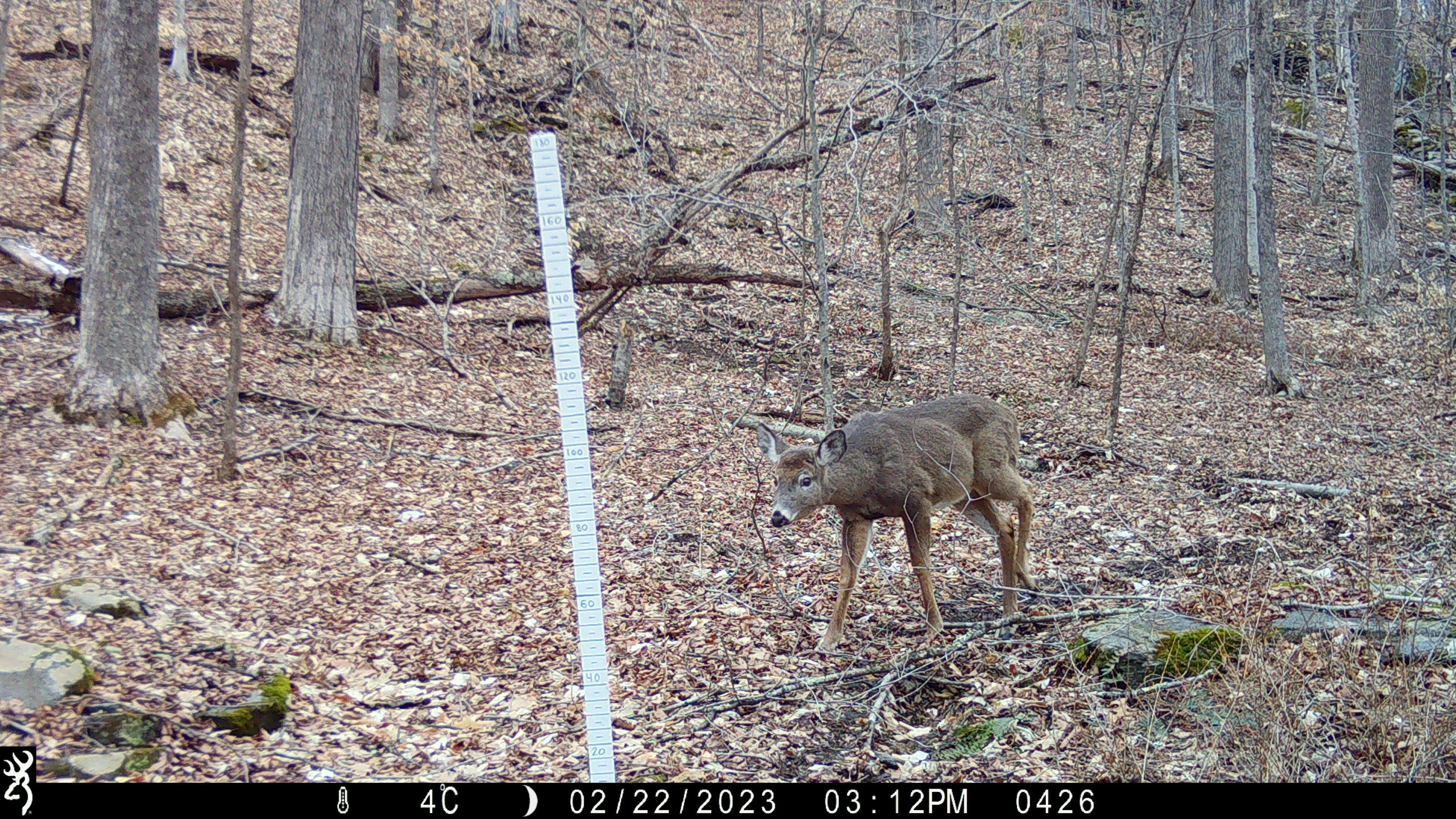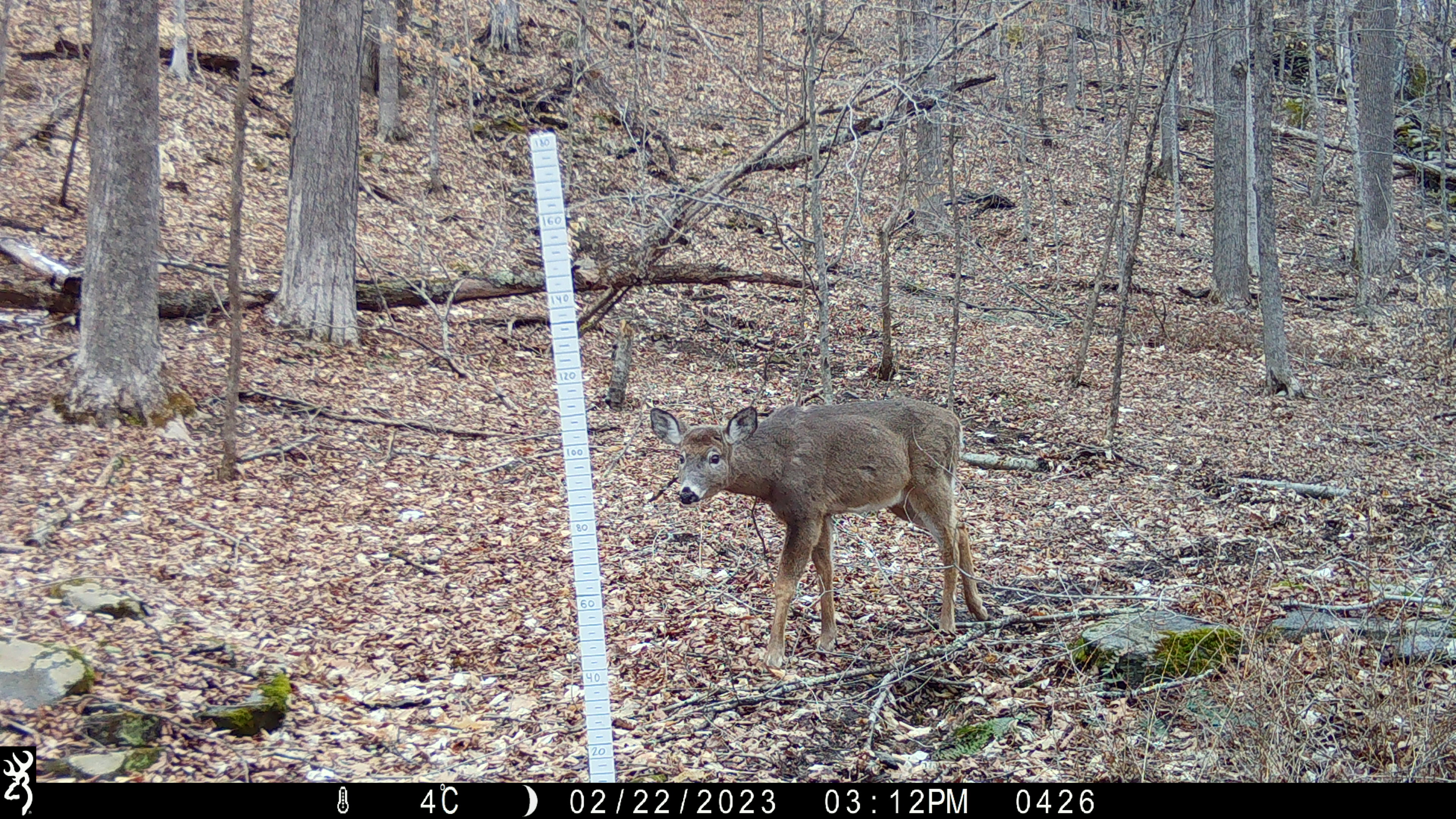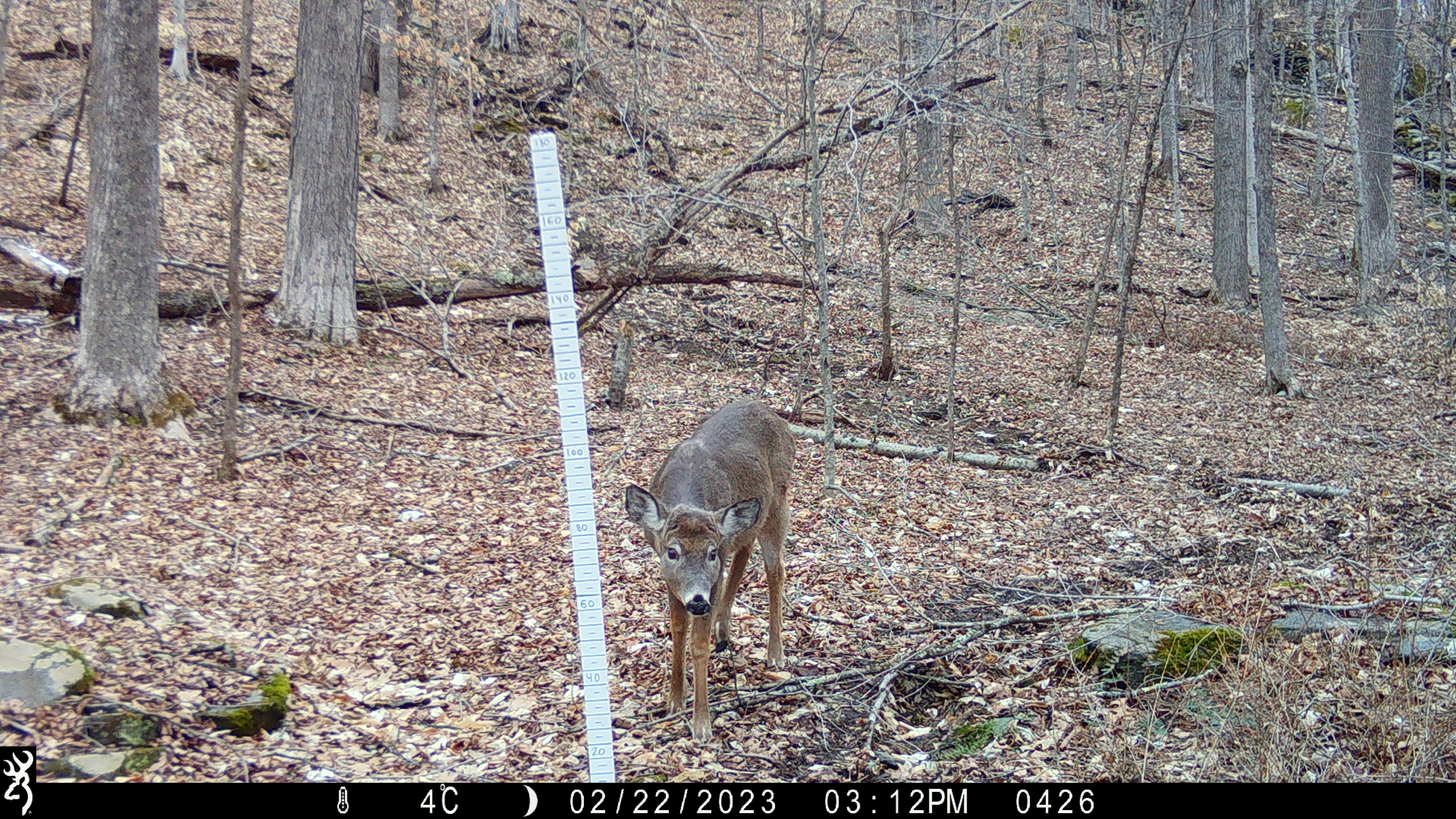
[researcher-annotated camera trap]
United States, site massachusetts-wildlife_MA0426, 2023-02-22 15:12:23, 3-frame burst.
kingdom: Animalia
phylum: Chordata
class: Mammalia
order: Carnivora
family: Mustelidae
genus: Pekania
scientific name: Pekania pennanti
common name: fisher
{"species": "fisher (Pekania pennanti)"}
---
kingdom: Animalia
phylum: Chordata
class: Mammalia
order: Artiodactyla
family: Cervidae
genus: Odocoileus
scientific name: Odocoileus virginianus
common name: white-tailed deer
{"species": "white-tailed deer (Odocoileus virginianus)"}